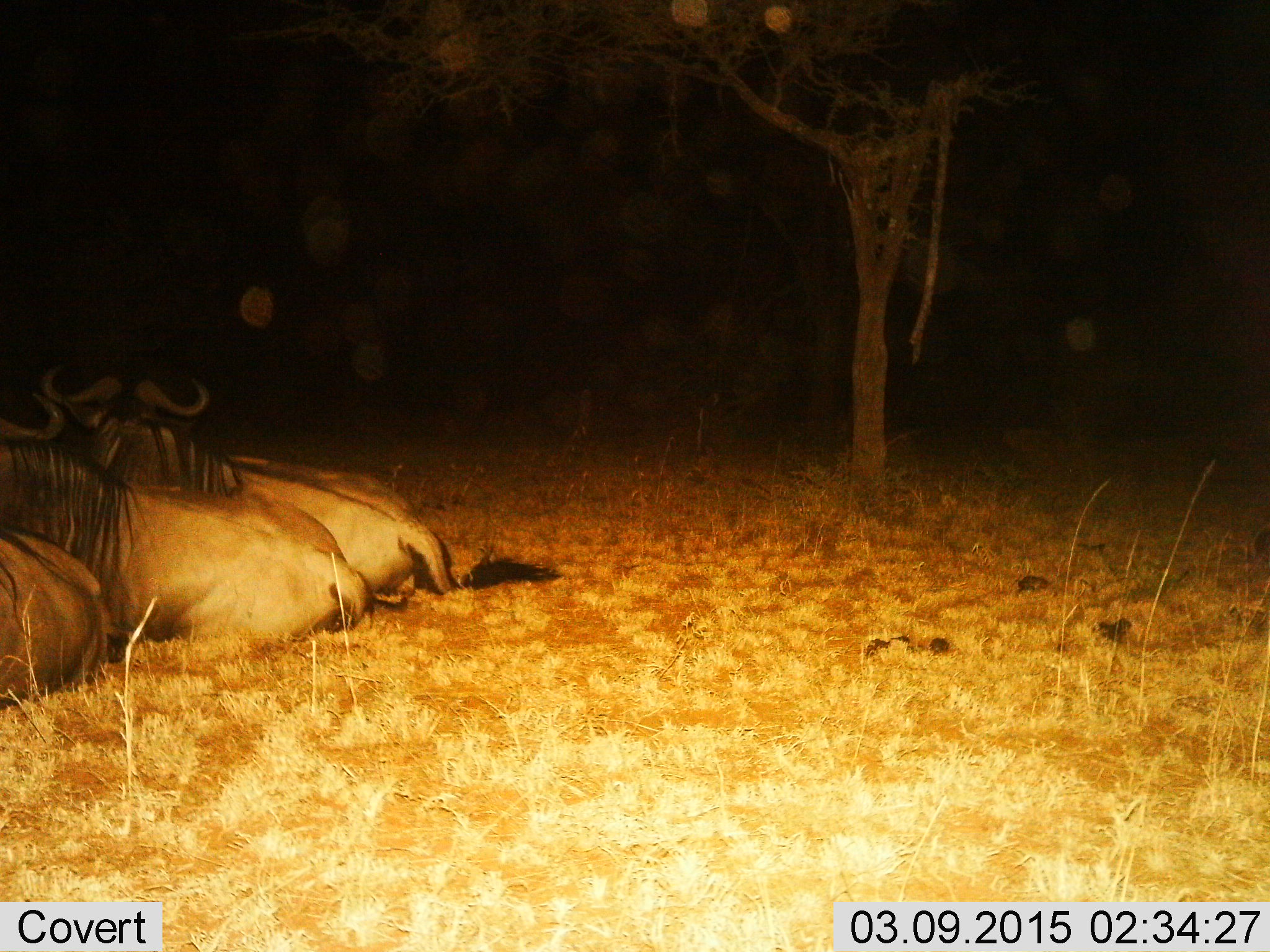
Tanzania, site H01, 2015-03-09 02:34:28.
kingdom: Animalia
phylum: Chordata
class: Mammalia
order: Artiodactyla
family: Bovidae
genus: Connochaetes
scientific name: Connochaetes taurinus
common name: blue wildebeest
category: wildebeest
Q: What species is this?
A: Wildebeest (blue wildebeest) (Connochaetes taurinus).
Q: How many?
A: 3.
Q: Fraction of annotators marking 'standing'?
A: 0%.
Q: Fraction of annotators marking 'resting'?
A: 100%.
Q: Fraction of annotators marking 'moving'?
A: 0%.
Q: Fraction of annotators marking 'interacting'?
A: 0%.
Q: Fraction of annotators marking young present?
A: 0%.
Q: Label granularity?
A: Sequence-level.